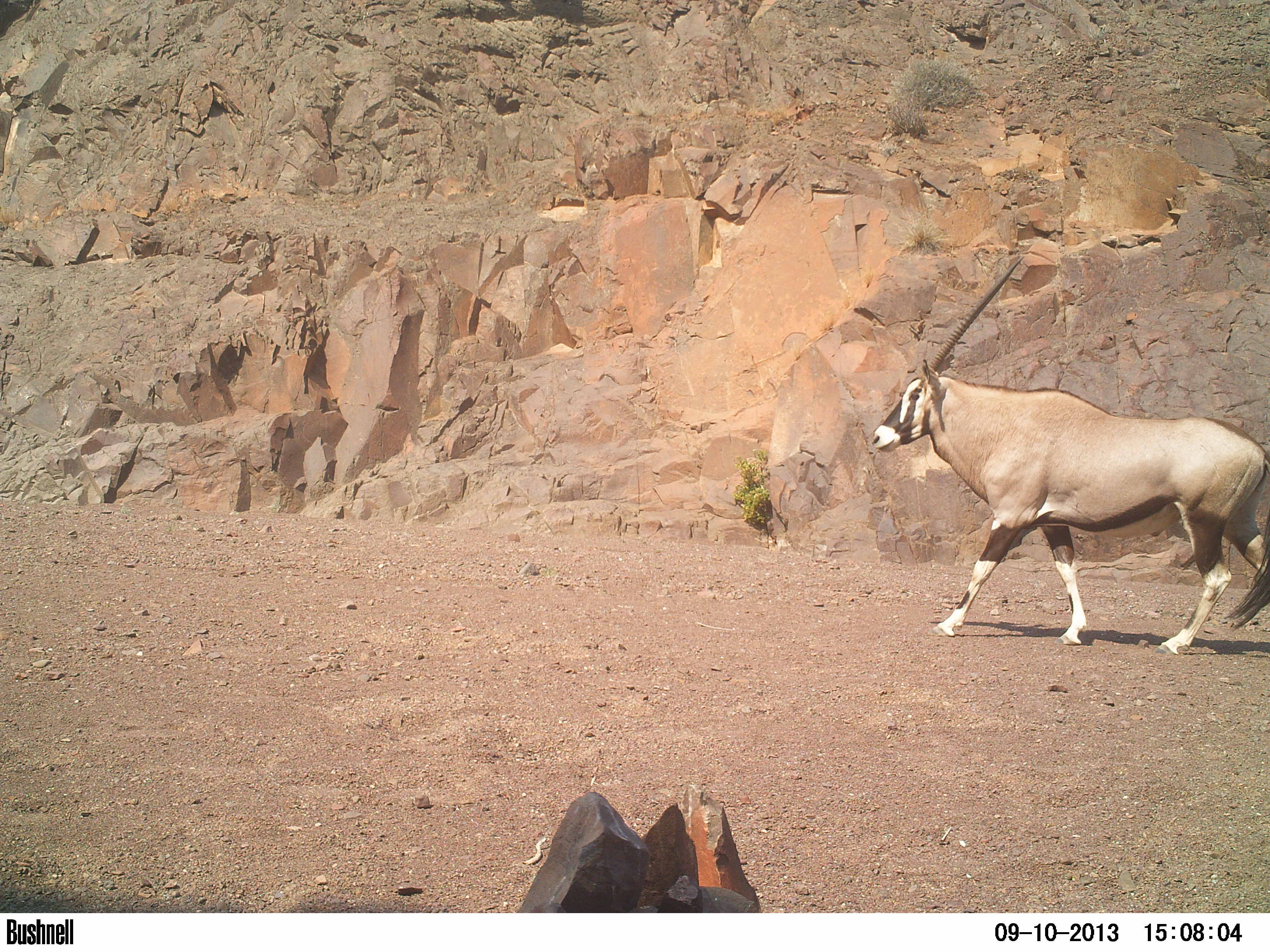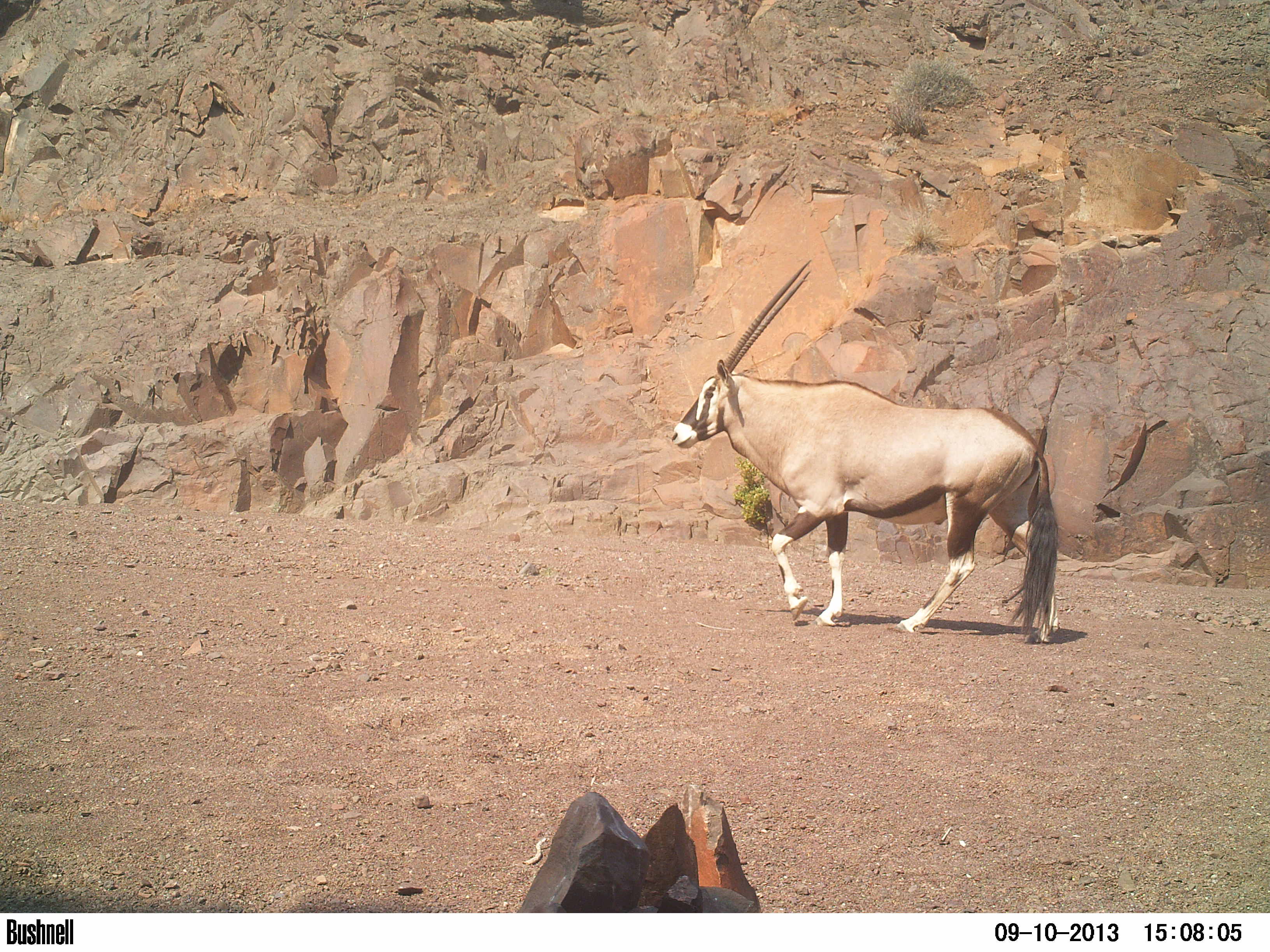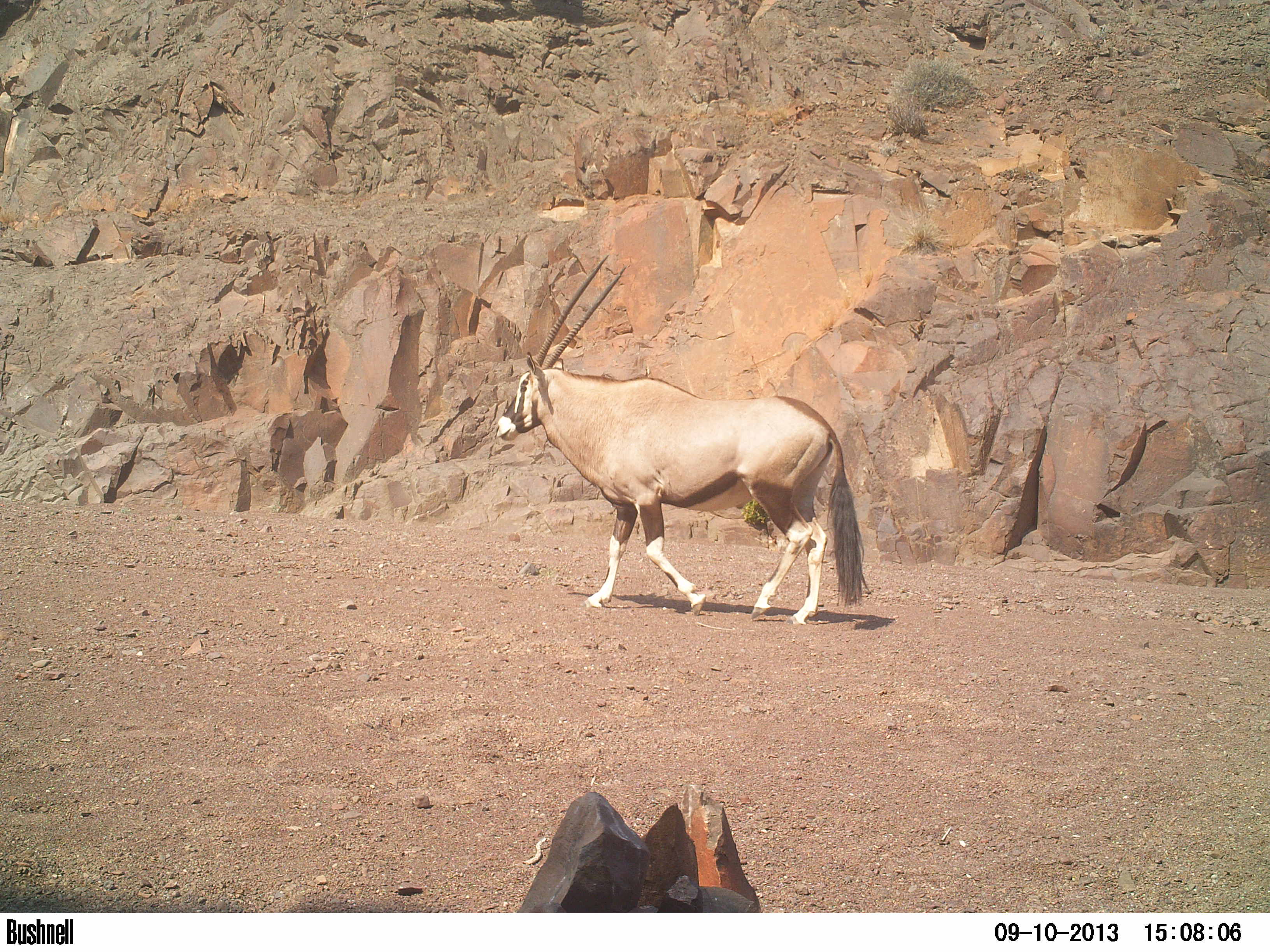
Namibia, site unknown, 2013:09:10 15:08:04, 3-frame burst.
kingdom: Animalia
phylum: Chordata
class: Mammalia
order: Artiodactyla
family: Bovidae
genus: Oryx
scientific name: Oryx gazella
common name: gemsbok